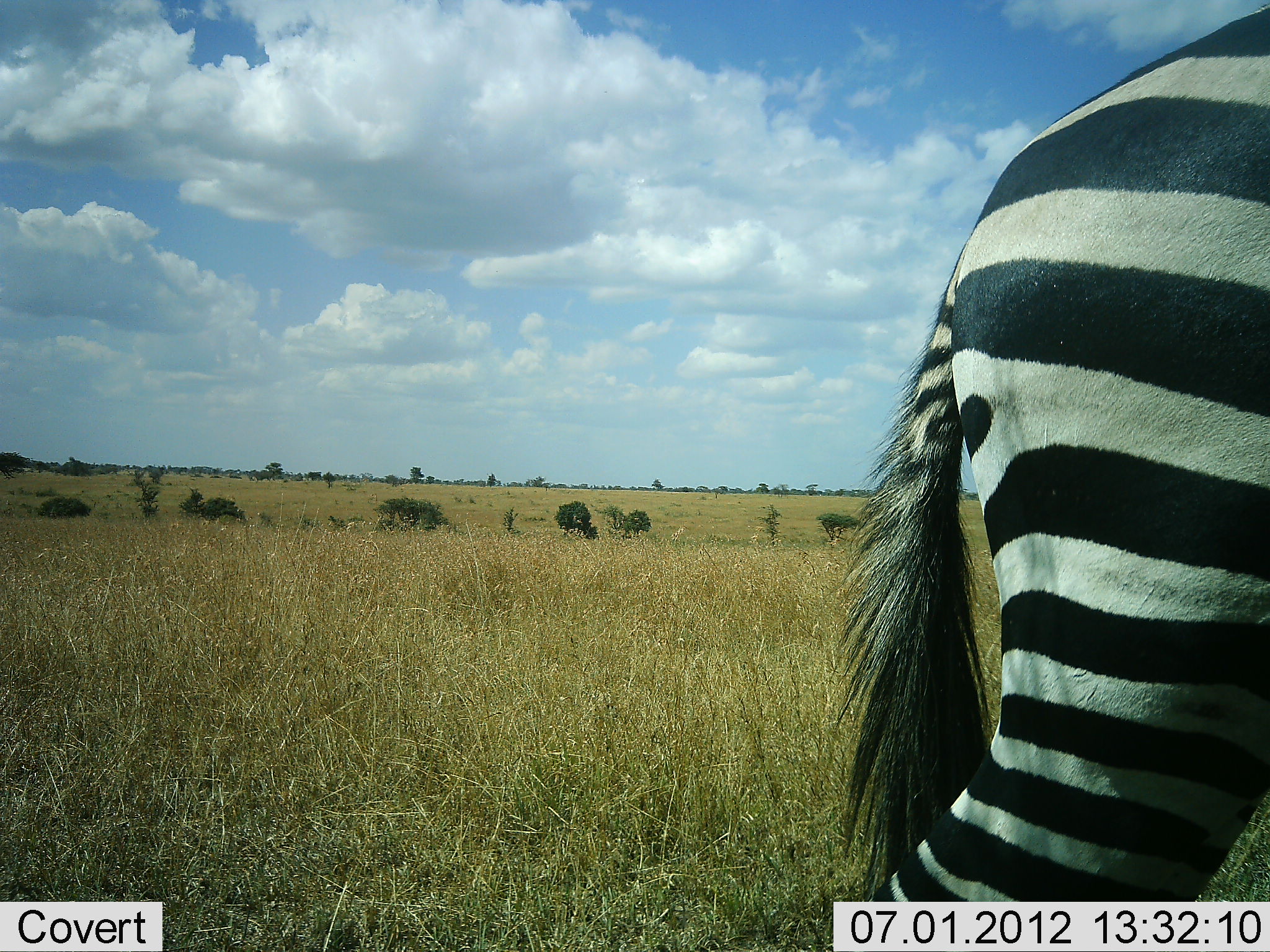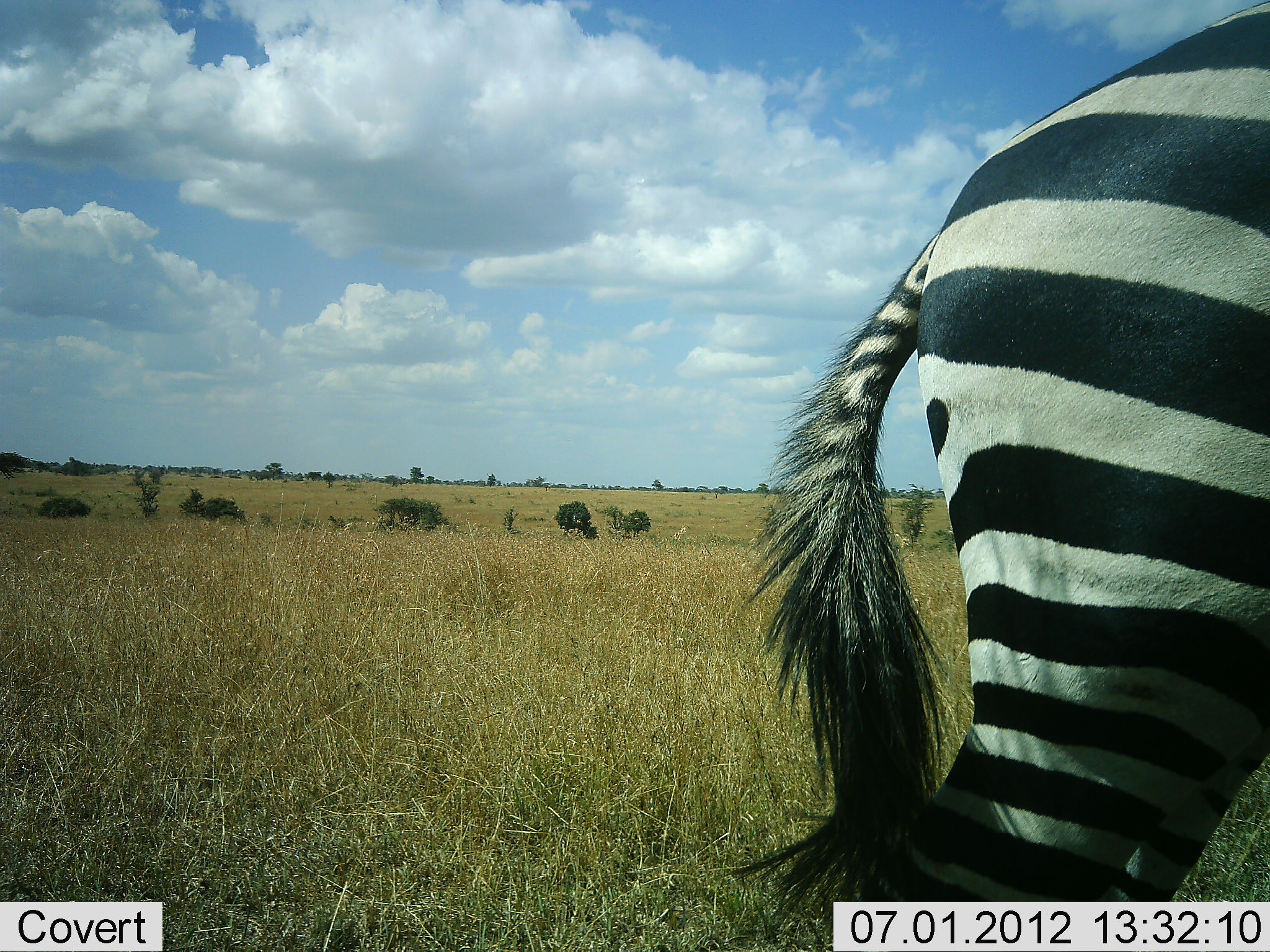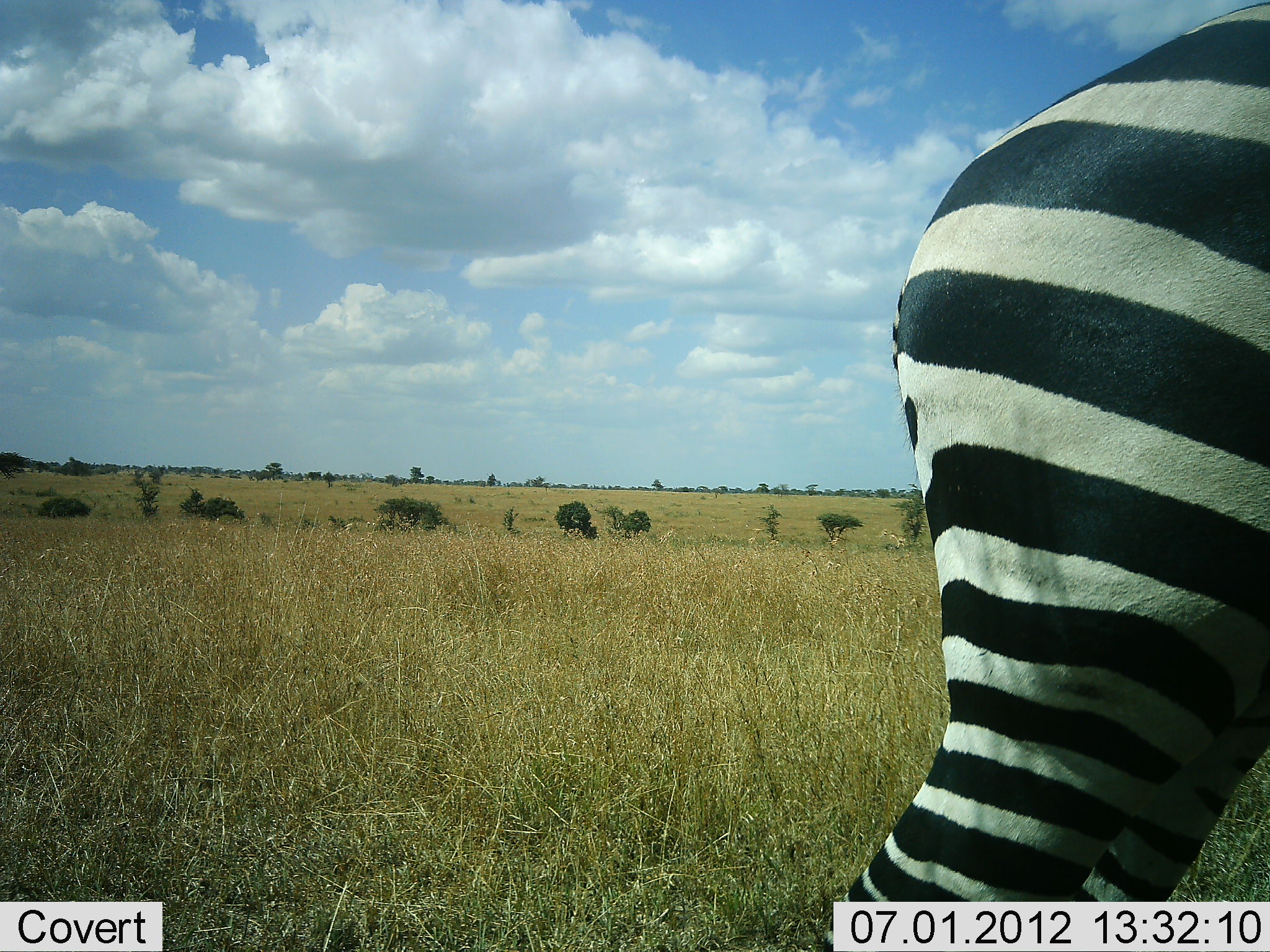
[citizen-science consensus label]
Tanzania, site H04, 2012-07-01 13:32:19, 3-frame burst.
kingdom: Animalia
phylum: Chordata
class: Mammalia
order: Perissodactyla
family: Equidae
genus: Equus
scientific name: Equus quagga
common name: plains zebra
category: zebra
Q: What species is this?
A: Zebra (plains zebra) (Equus quagga).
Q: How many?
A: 1.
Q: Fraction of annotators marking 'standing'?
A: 100%.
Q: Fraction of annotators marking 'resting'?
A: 0%.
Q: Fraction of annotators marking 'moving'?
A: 0%.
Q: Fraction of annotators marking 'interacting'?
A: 0%.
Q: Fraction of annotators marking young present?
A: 0%.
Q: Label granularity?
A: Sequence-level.